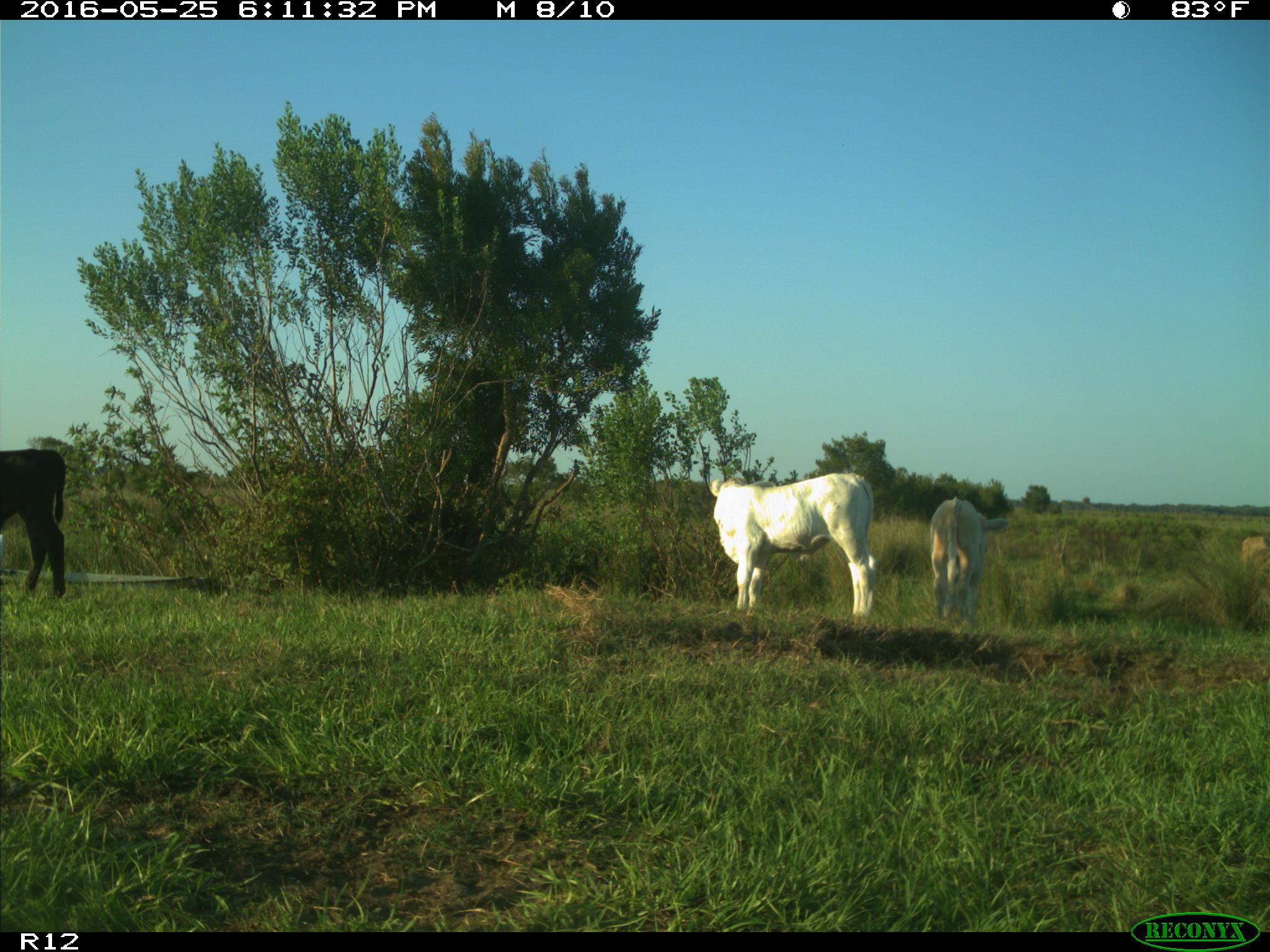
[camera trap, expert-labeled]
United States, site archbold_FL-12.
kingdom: Animalia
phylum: Chordata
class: Mammalia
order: Artiodactyla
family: Bovidae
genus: Bos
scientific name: Bos taurus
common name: domestic cow